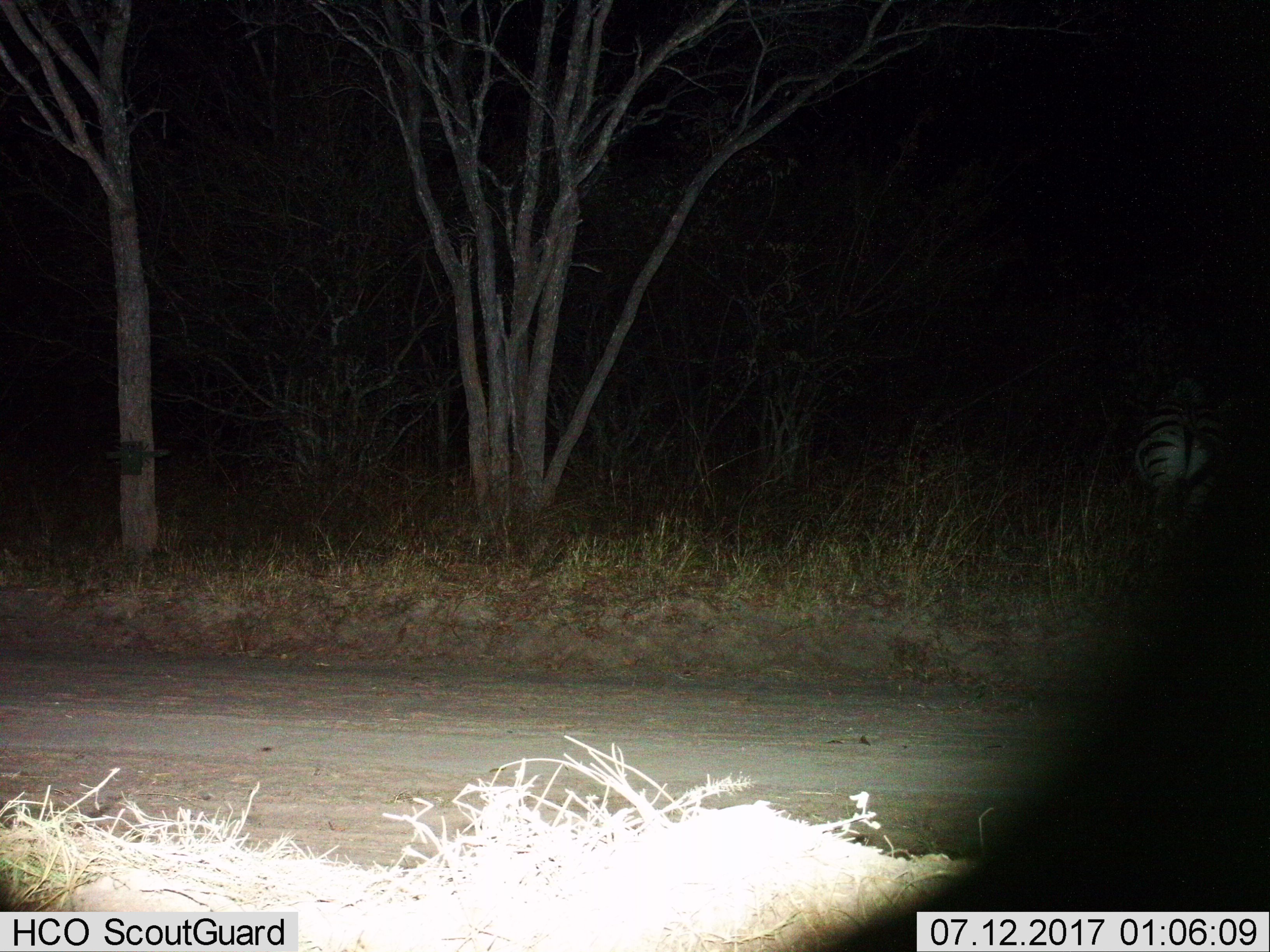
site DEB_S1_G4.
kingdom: Animalia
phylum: Chordata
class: Mammalia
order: Perissodactyla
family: Equidae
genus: Equus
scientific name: Equus quagga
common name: plains zebra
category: zebraplains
Zebraplains (plains zebra) (Equus quagga), count 1. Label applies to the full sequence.